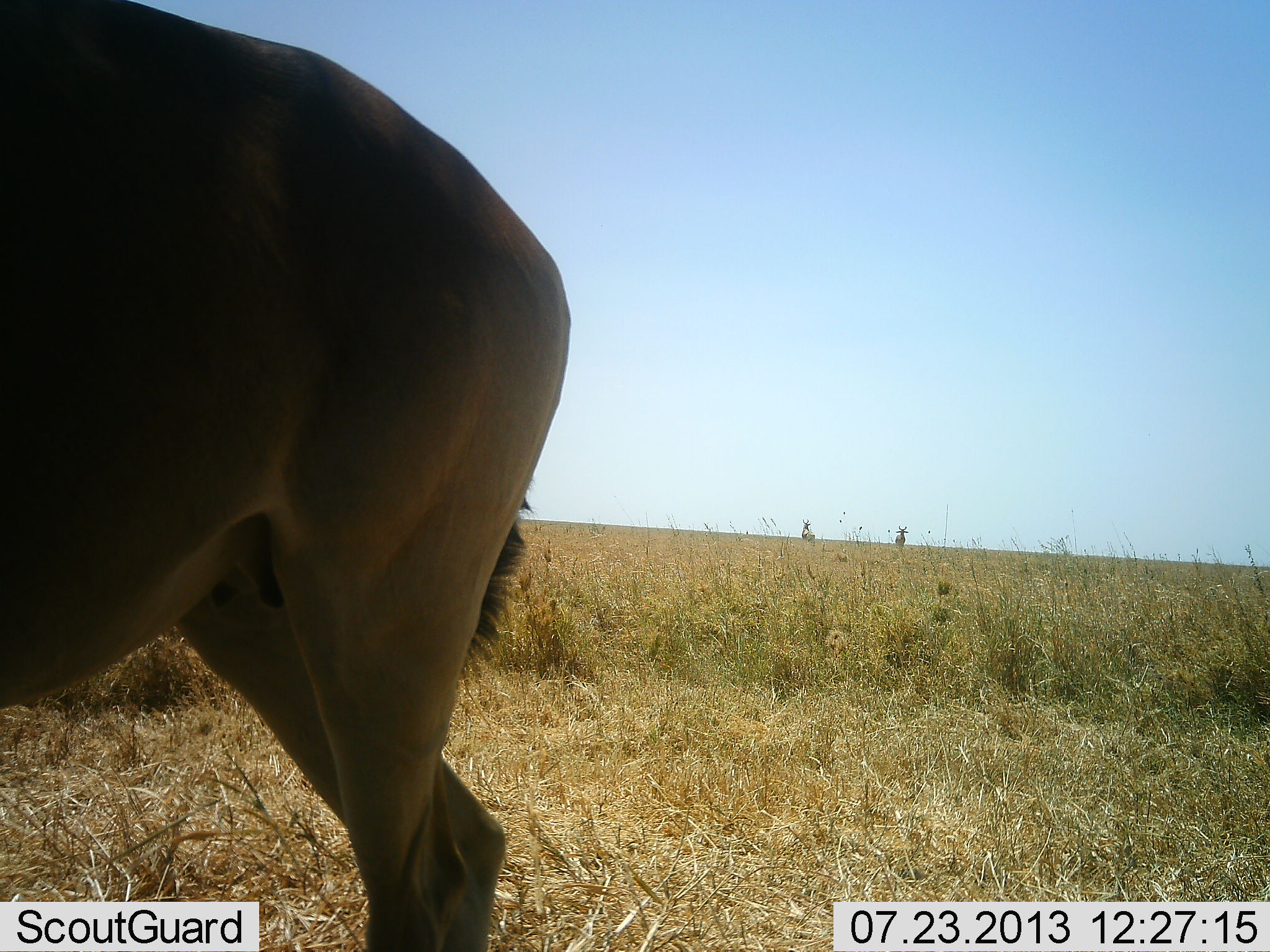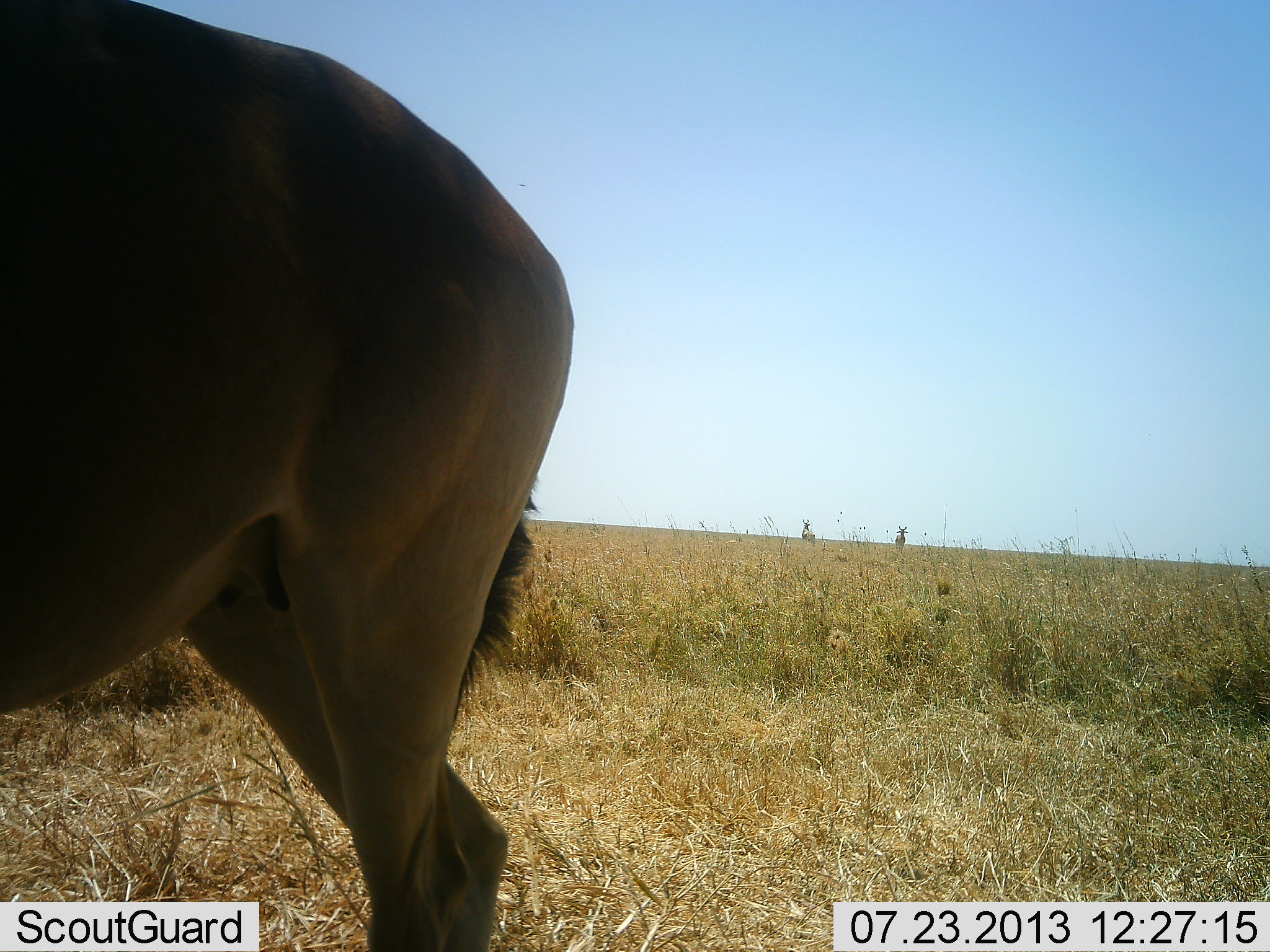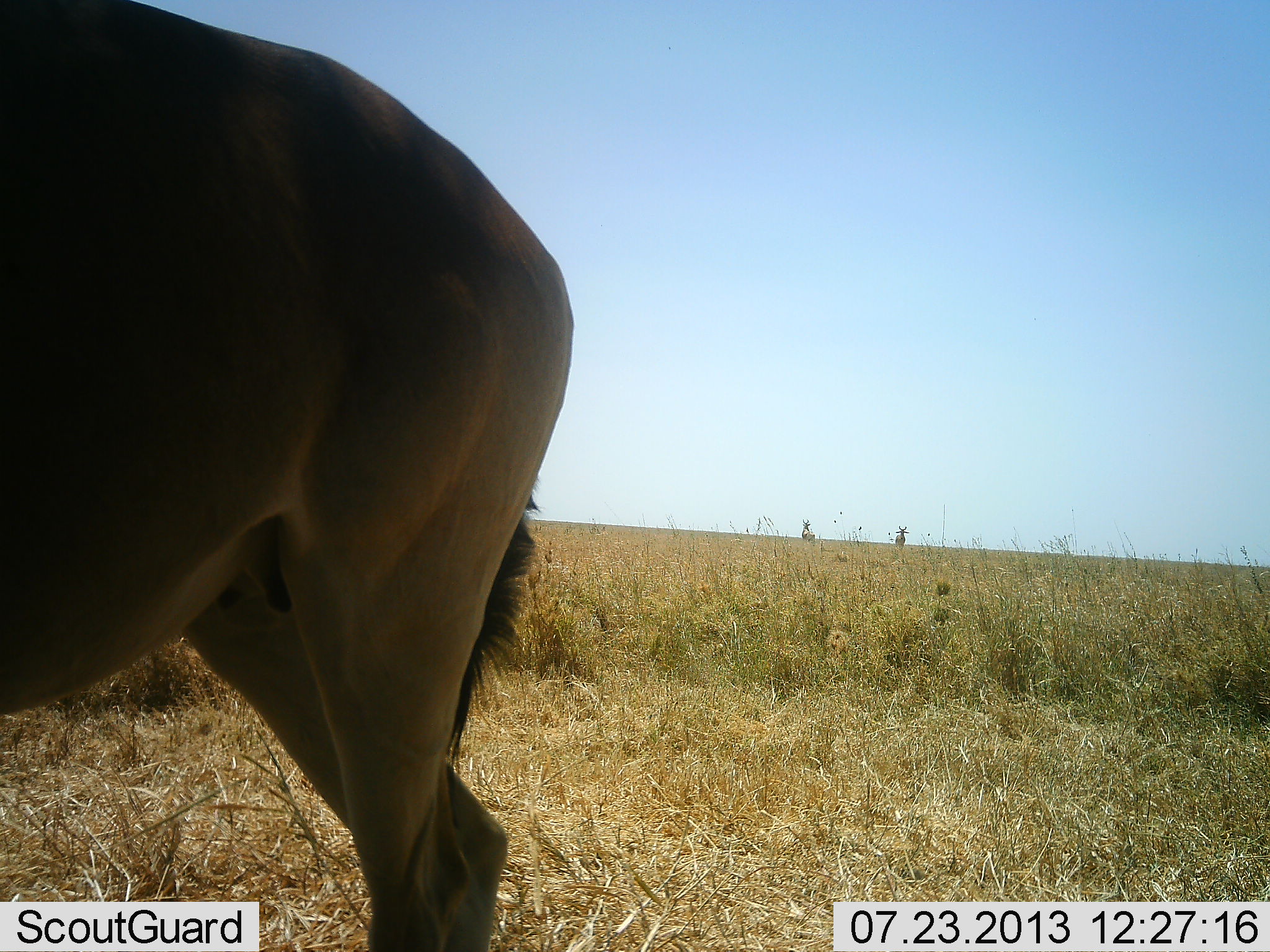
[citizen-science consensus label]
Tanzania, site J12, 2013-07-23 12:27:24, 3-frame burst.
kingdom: Animalia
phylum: Chordata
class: Mammalia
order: Artiodactyla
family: Bovidae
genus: Alcelaphus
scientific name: Alcelaphus buselaphus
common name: hartebeest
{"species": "hartebeest (Alcelaphus buselaphus)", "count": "3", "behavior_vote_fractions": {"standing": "100%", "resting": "0%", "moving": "0%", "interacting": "0%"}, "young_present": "0%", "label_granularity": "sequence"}